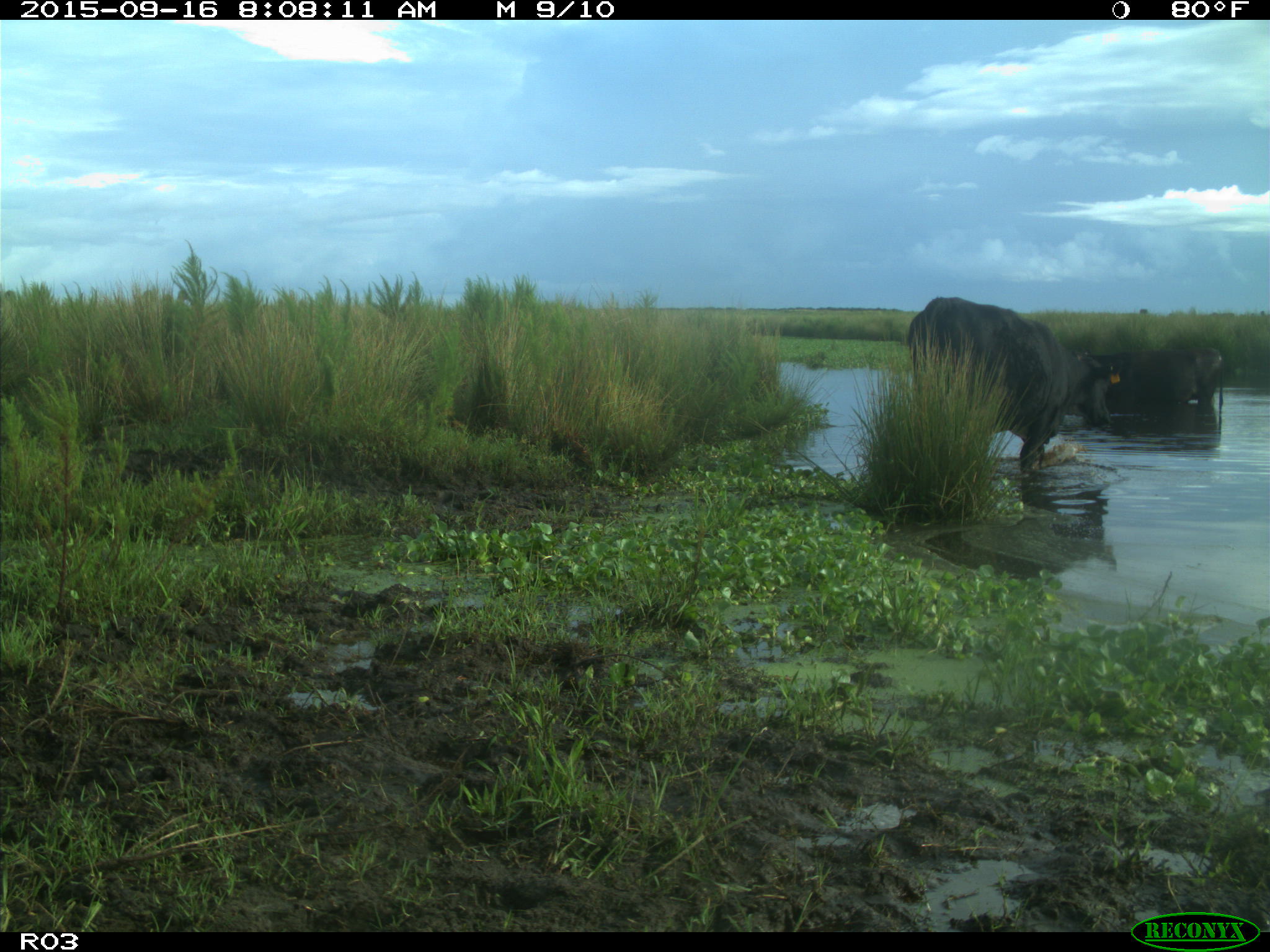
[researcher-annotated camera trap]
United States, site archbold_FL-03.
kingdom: Animalia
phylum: Chordata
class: Mammalia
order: Artiodactyla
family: Bovidae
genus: Bos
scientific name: Bos taurus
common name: domestic cow